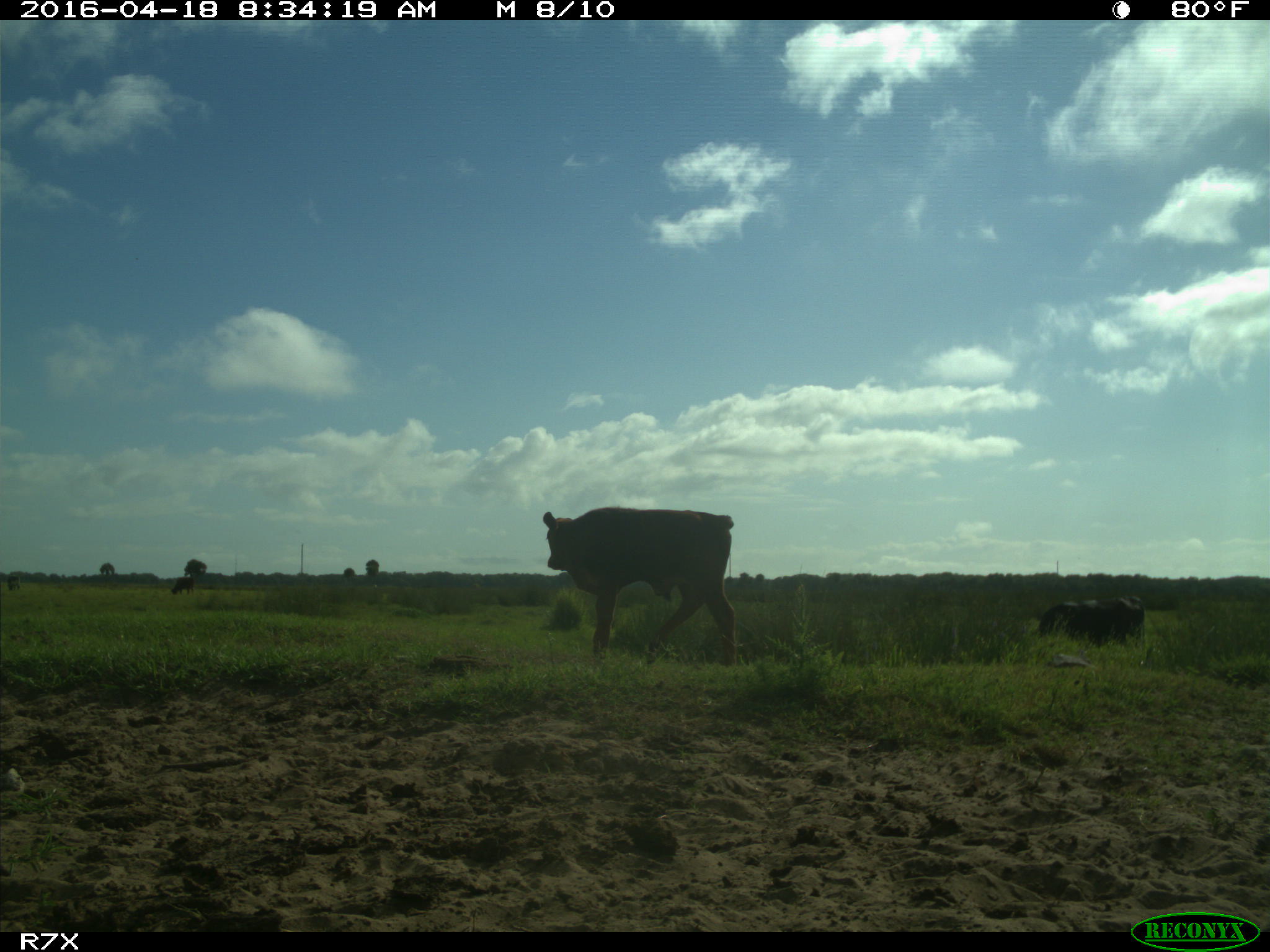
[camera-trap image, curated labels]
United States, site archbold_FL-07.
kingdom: Animalia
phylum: Chordata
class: Mammalia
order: Artiodactyla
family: Bovidae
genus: Bos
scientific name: Bos taurus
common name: domestic cow